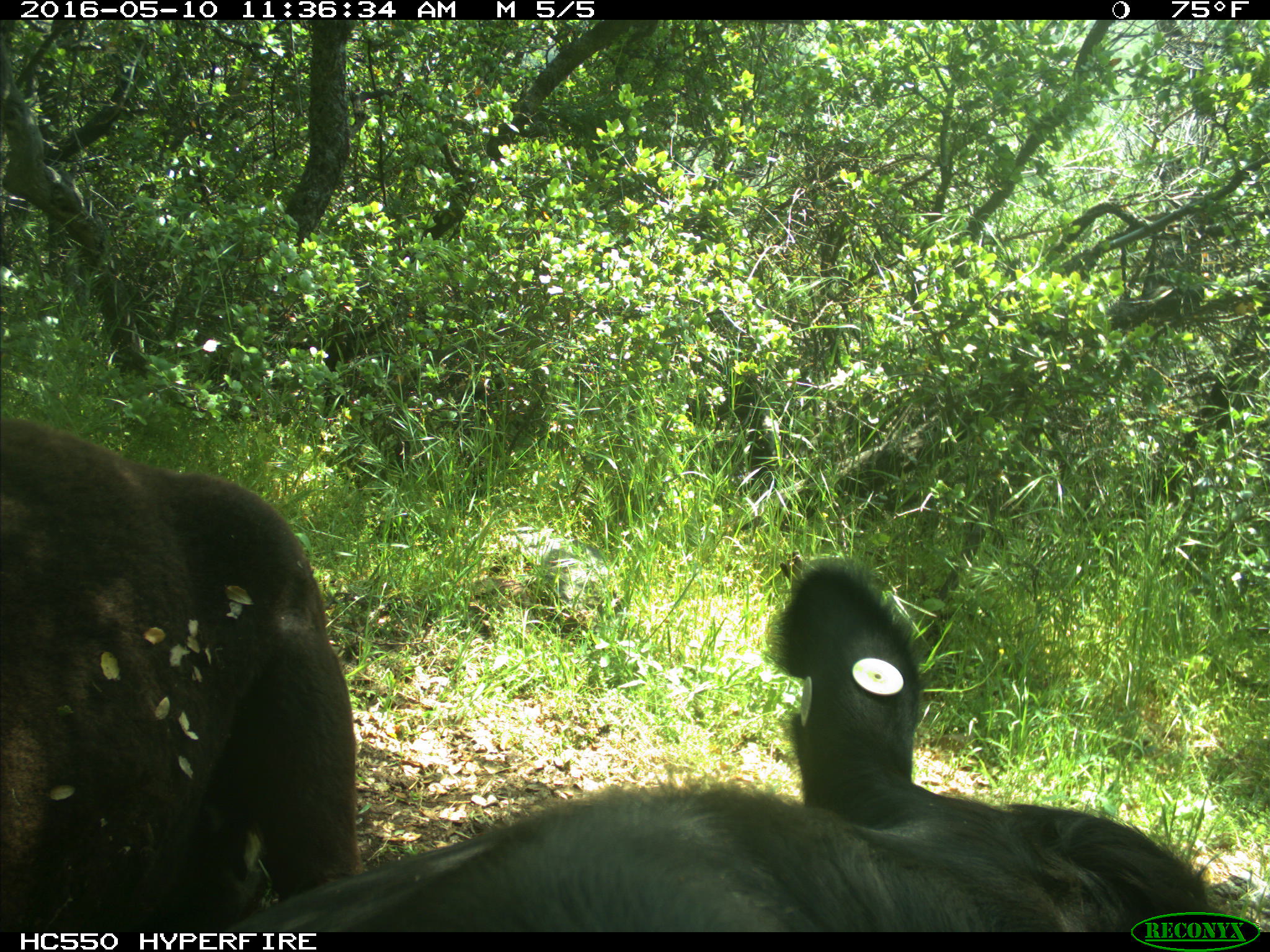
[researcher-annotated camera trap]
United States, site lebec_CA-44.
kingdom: Animalia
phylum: Chordata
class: Mammalia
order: Artiodactyla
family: Bovidae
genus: Bos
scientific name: Bos taurus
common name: domestic cow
Bos taurus (domestic cow).